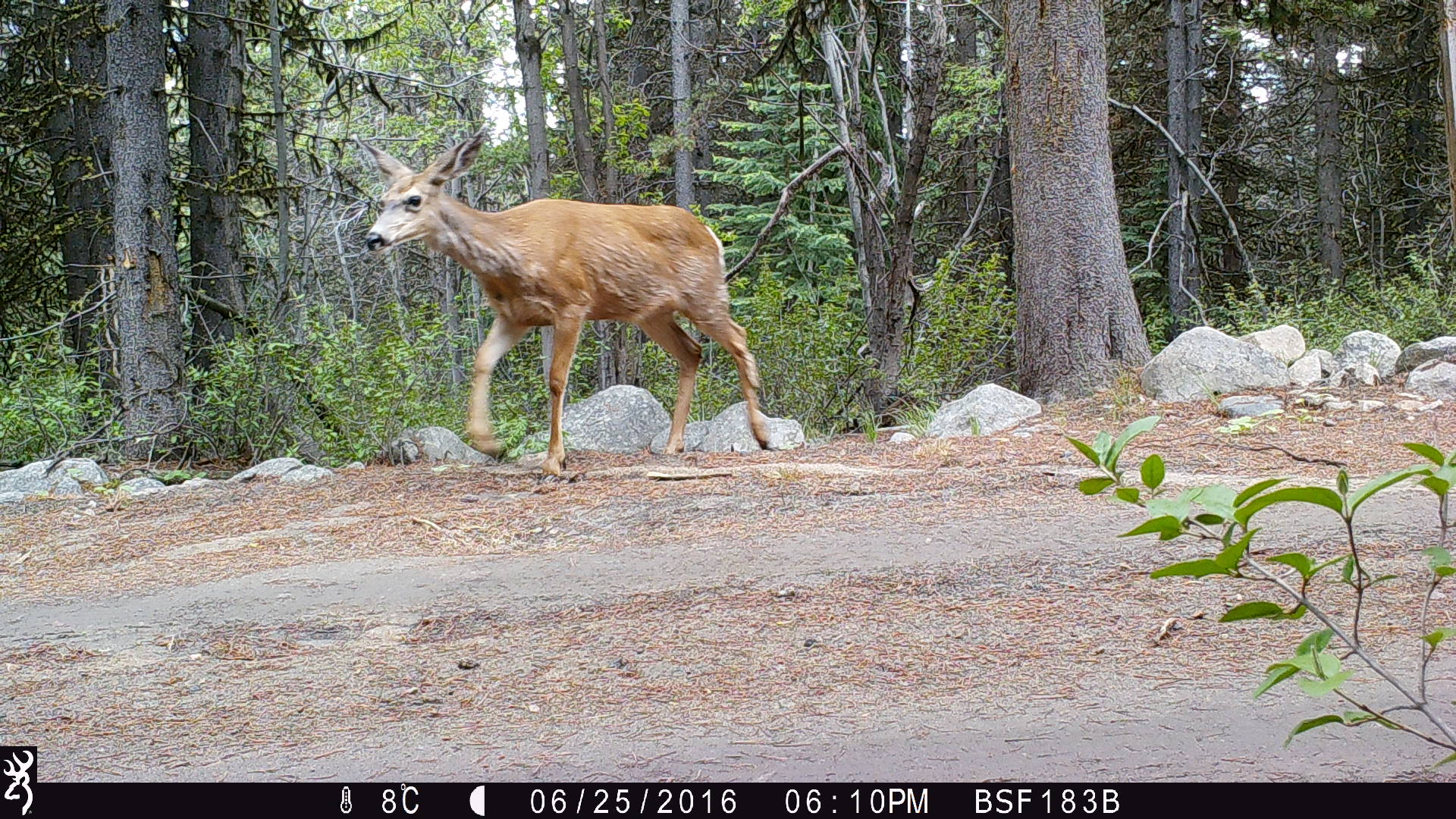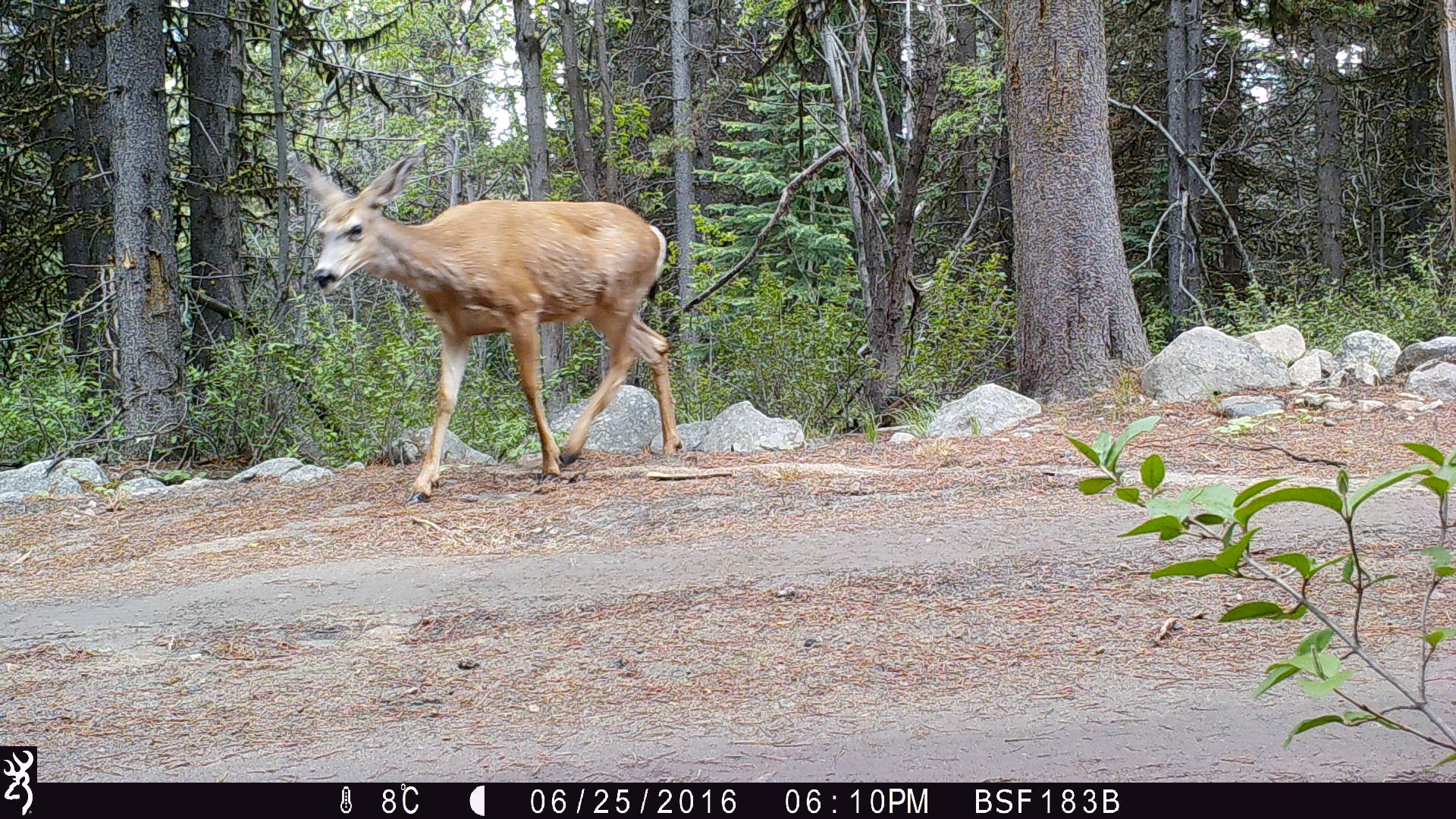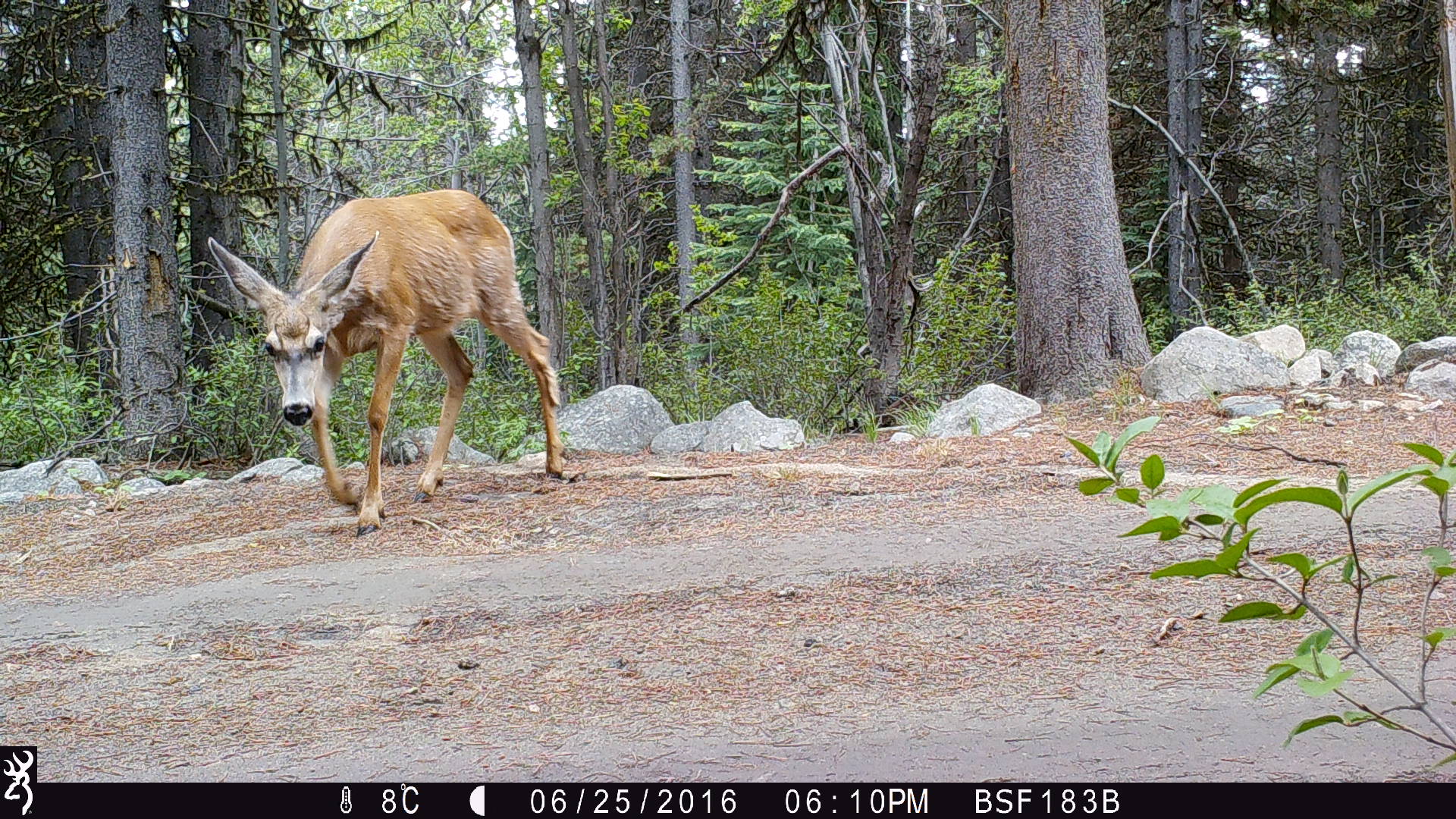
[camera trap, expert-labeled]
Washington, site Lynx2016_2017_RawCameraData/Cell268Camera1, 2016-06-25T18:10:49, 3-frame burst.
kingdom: Animalia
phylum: Chordata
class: Mammalia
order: Artiodactyla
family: Cervidae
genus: Odocoileus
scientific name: Odocoileus hemionus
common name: mule deer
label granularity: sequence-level